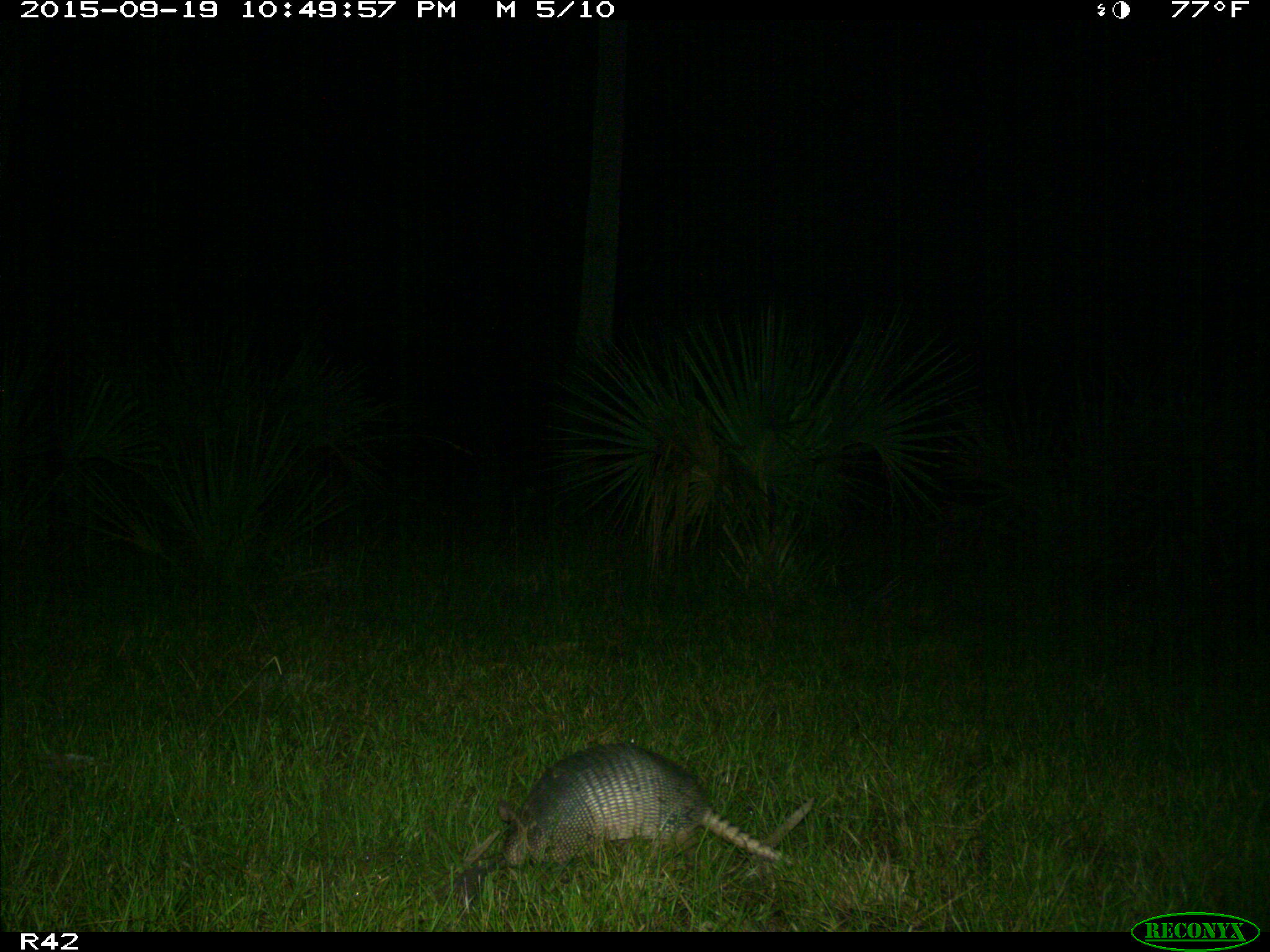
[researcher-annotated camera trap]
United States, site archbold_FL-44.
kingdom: Animalia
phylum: Chordata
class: Mammalia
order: Cingulata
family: Dasypodidae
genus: Dasypus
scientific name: Dasypus novemcinctus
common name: nine-banded armadillo